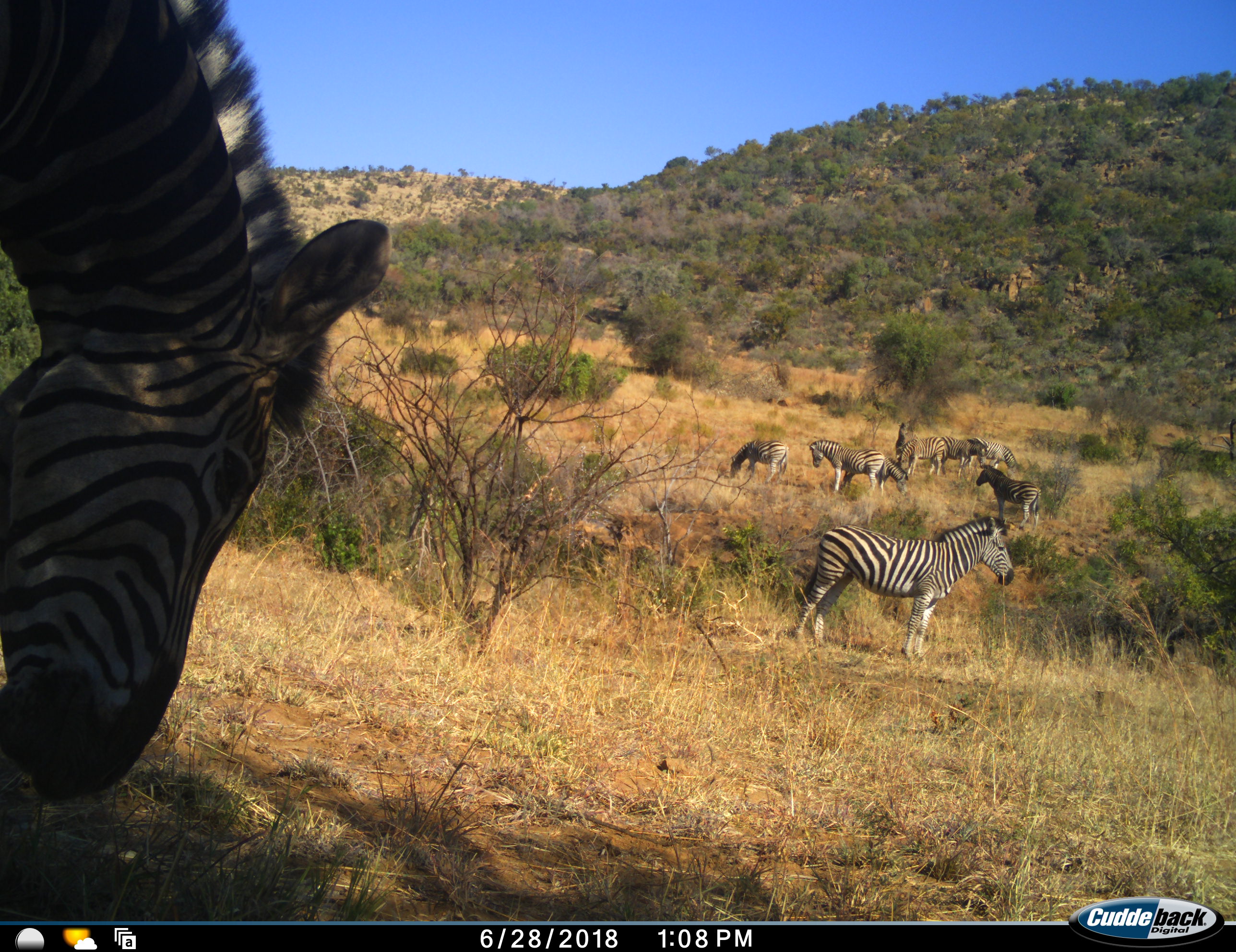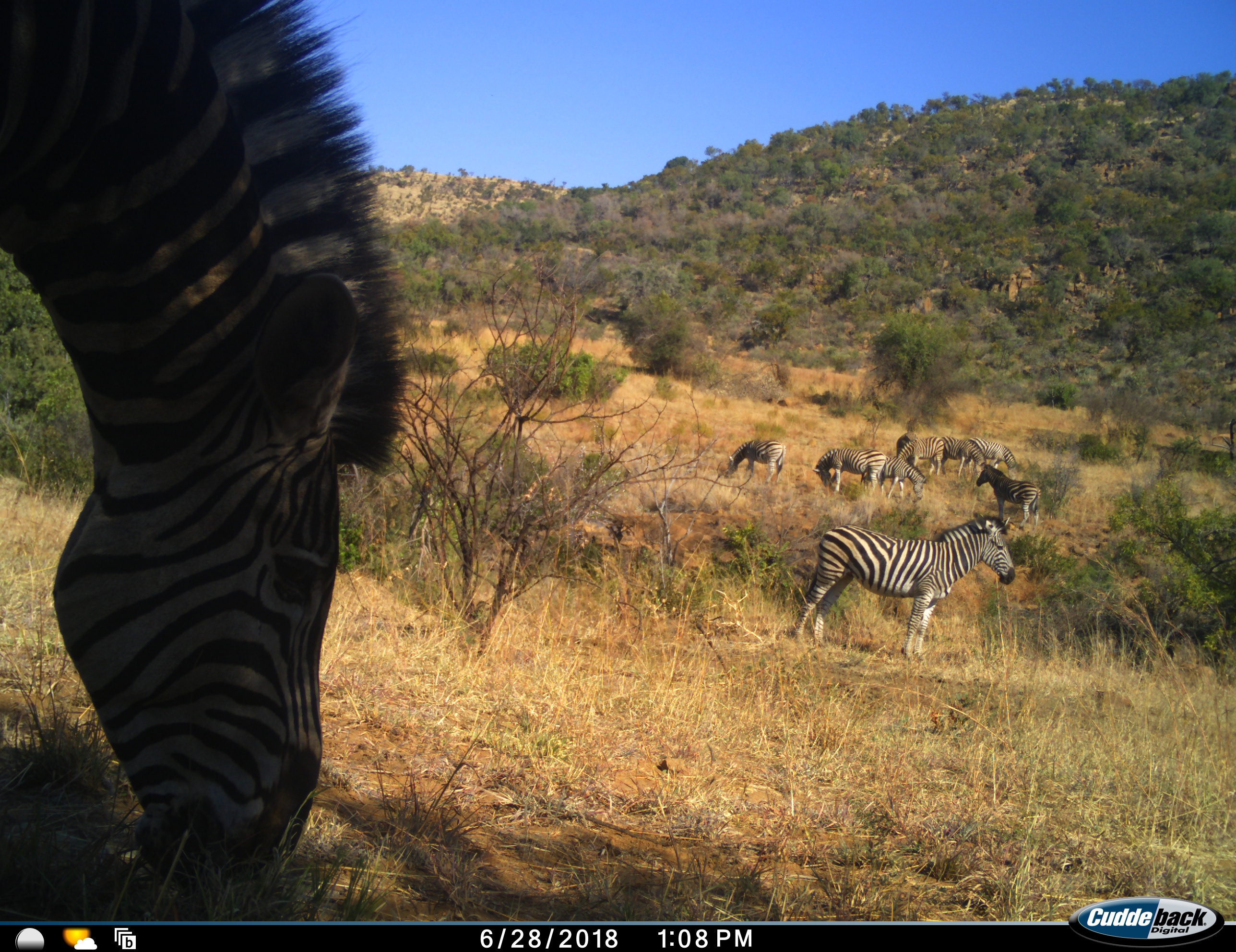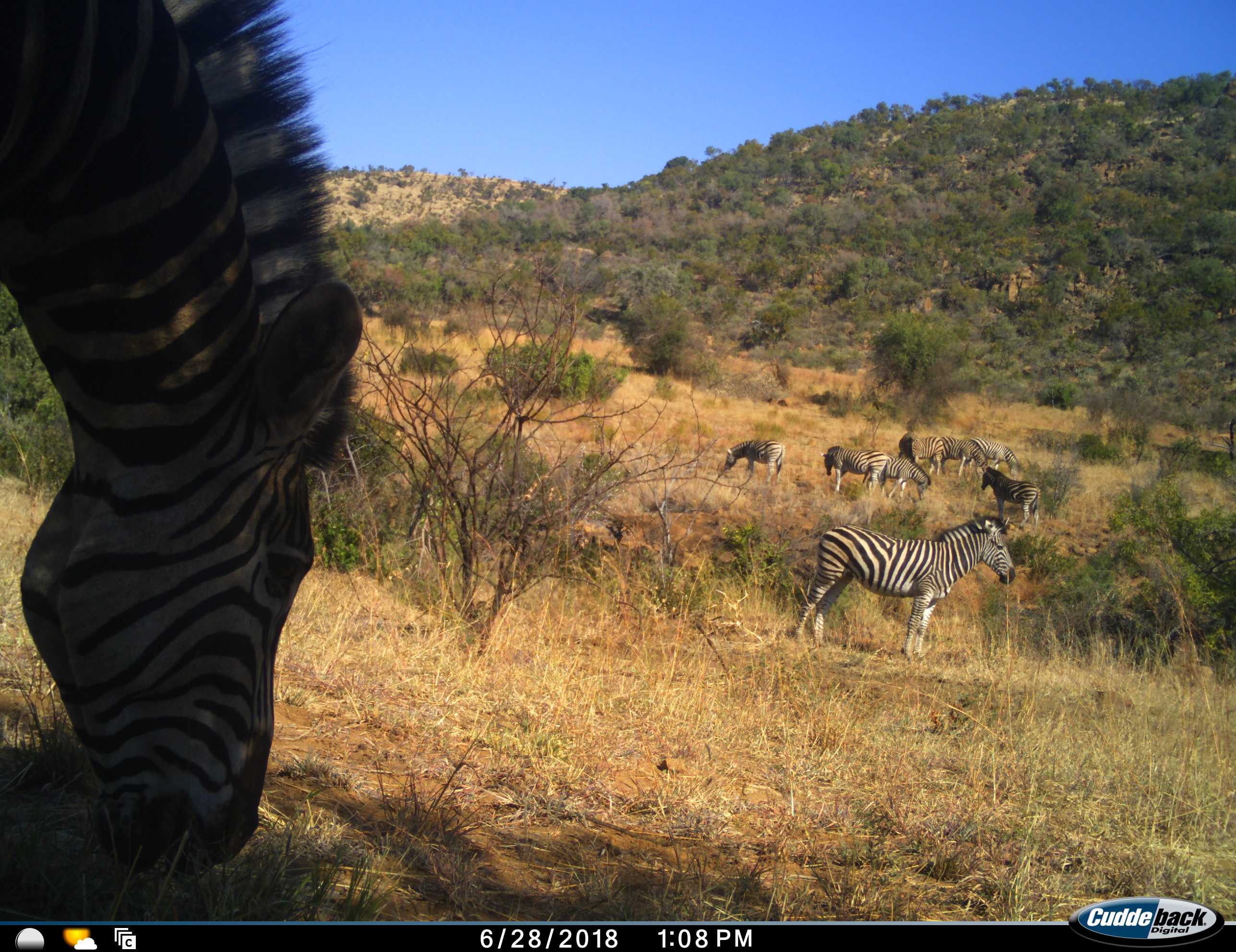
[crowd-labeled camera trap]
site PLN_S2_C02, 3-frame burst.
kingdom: Animalia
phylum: Chordata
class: Mammalia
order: Perissodactyla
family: Equidae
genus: Equus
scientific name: Equus quagga burchellii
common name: burchell's zebra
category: zebraburchells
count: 9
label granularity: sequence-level